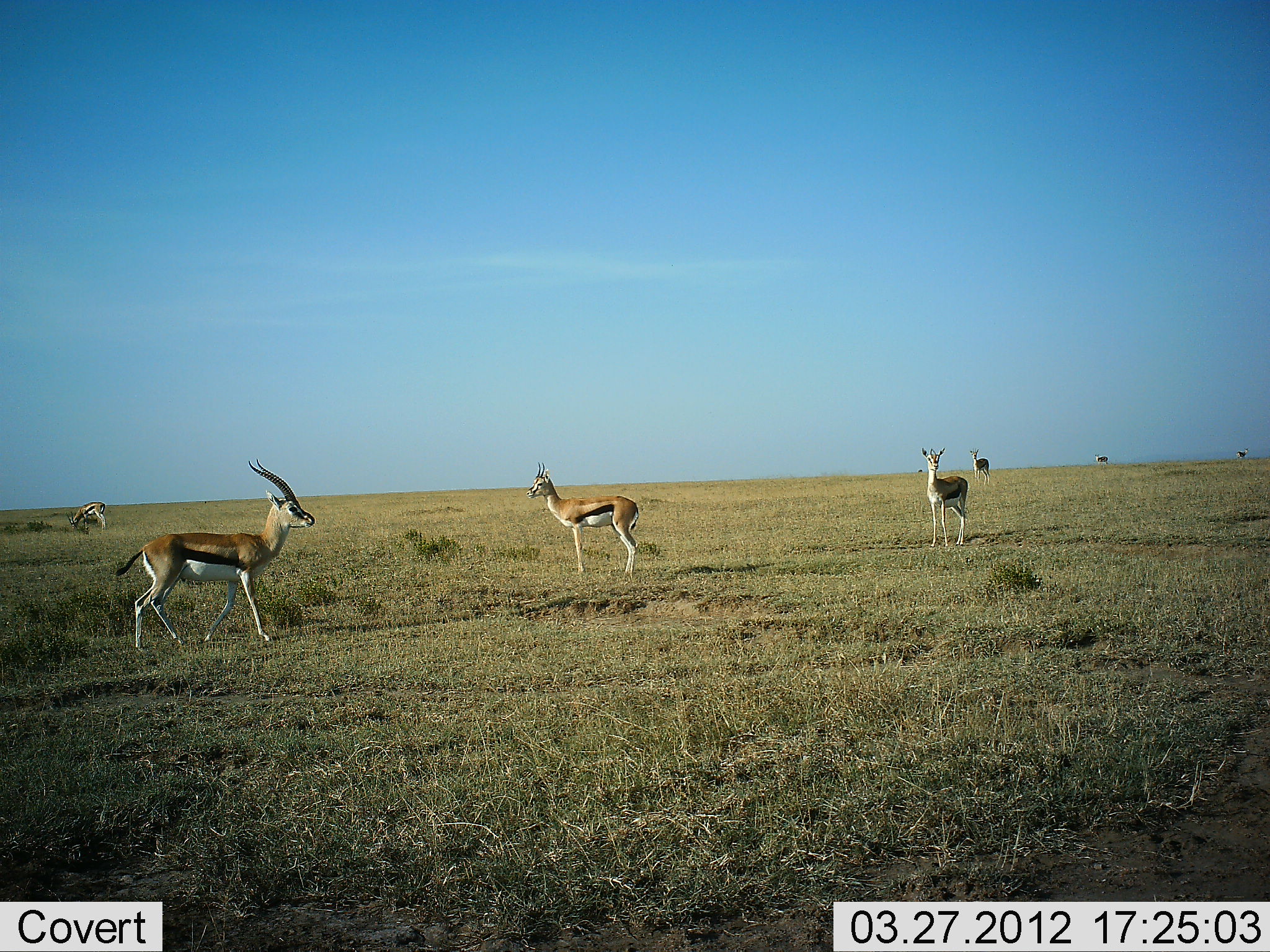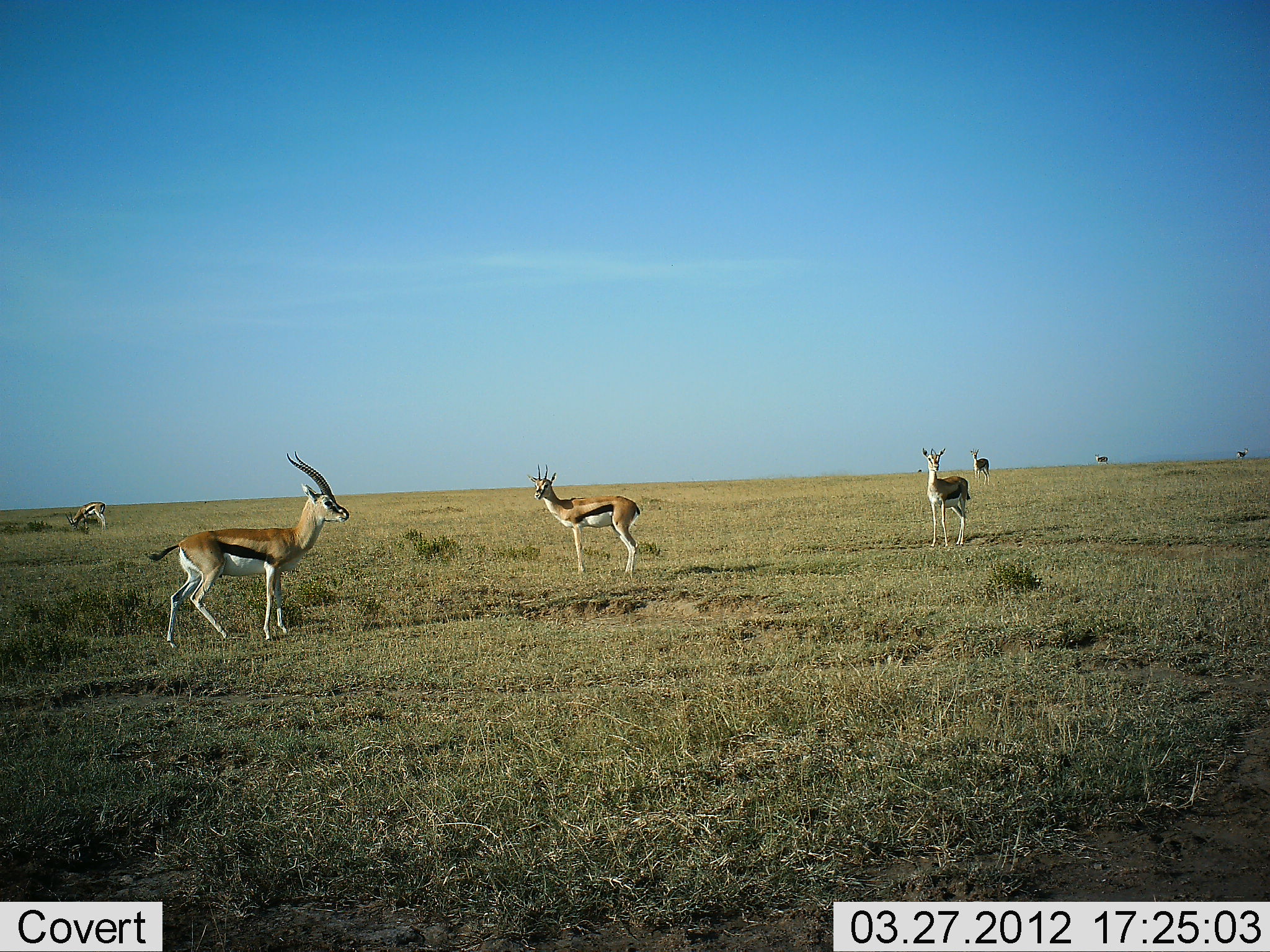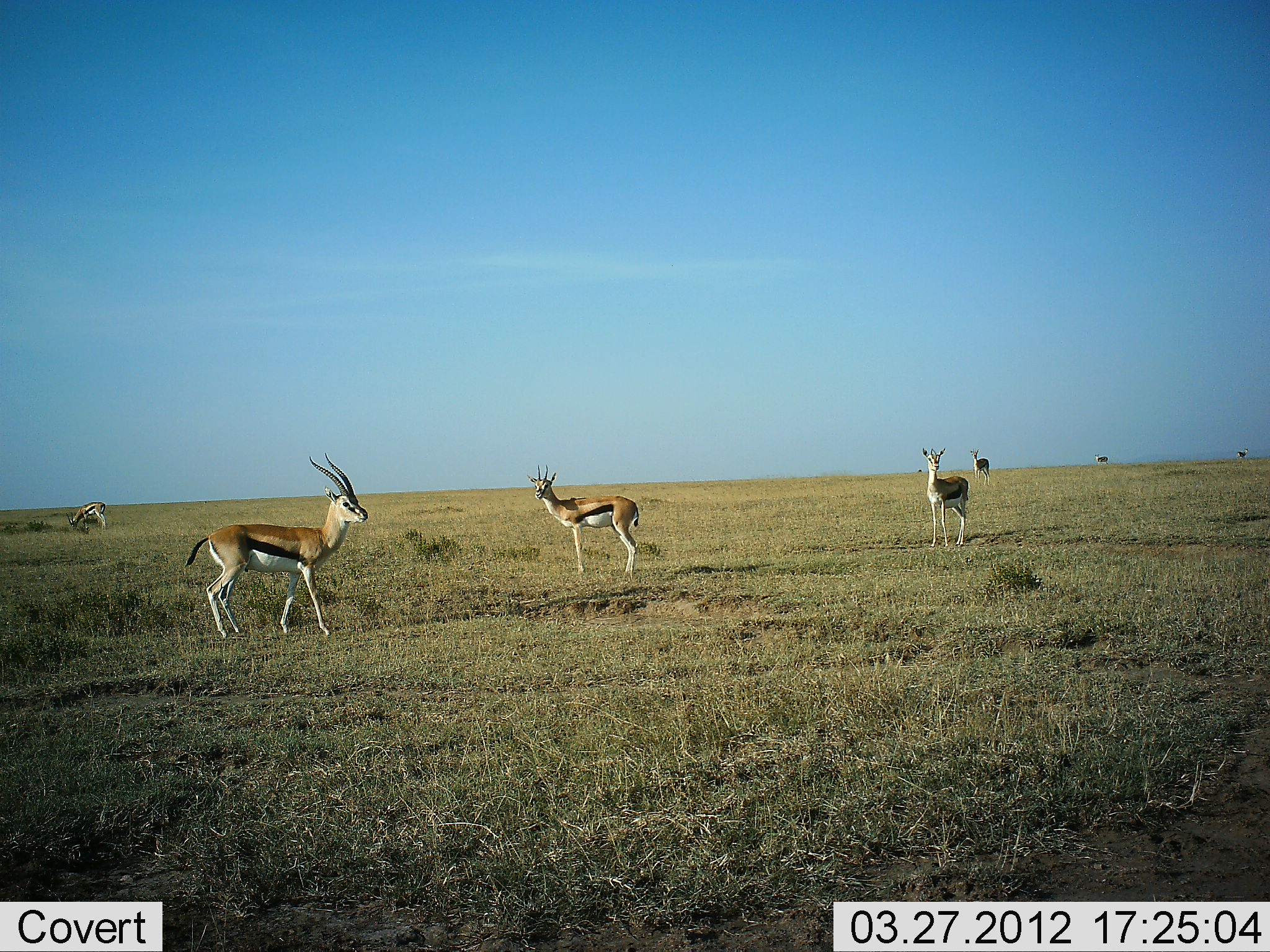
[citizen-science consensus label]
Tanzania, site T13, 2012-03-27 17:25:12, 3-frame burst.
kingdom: Animalia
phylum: Chordata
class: Mammalia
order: Artiodactyla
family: Bovidae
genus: Eudorcas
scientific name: Eudorcas thomsonii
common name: thomson's gazelle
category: gazellethomsons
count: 6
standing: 100%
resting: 0%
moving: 54%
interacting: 0%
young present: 0%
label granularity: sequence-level